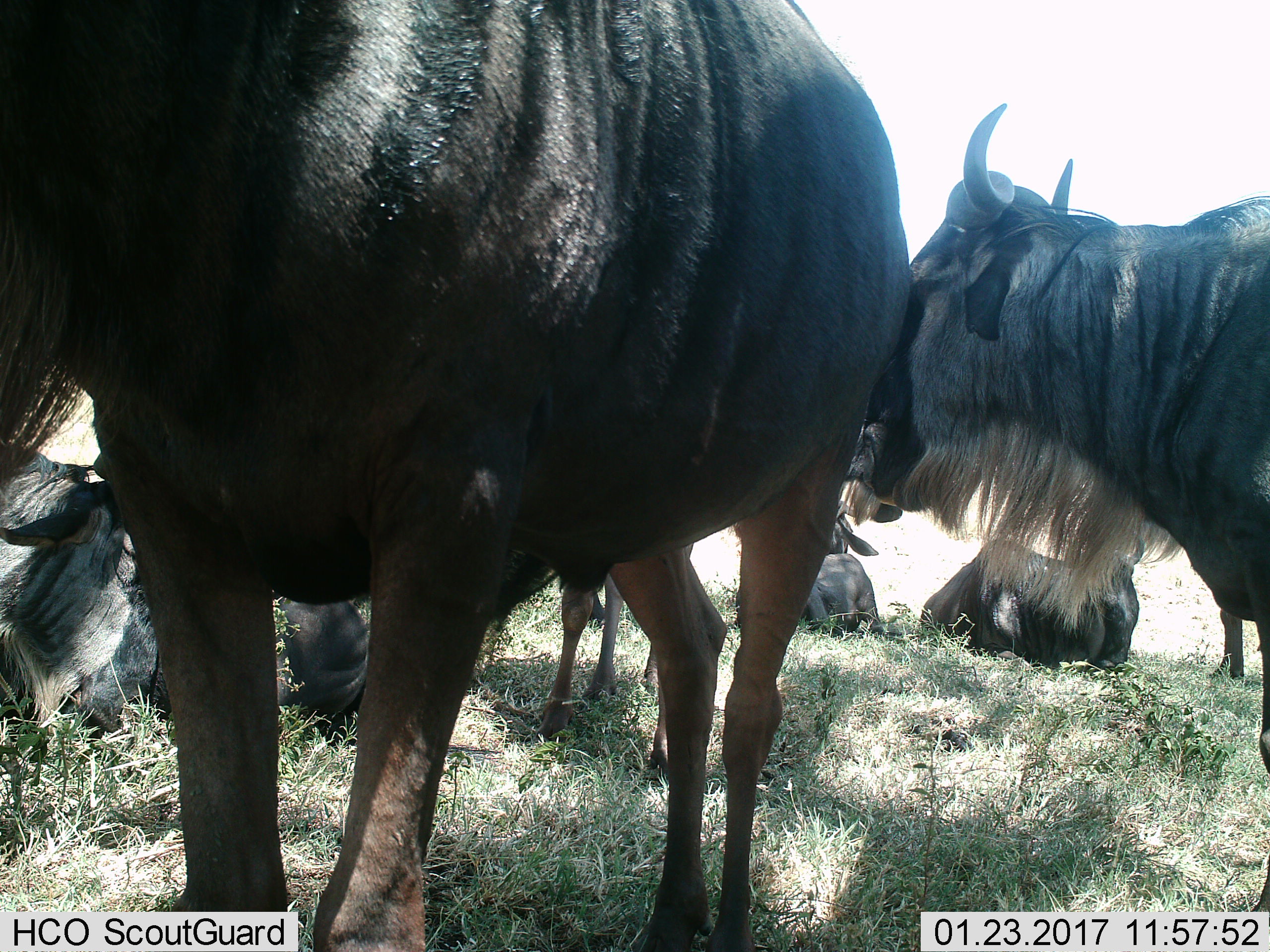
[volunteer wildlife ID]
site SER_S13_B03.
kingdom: Animalia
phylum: Chordata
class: Mammalia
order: Artiodactyla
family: Bovidae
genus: Connochaetes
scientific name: Connochaetes taurinus taurinus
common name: blue wildebeest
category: wildebeestblue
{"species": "wildebeestblue (blue wildebeest) (Connochaetes taurinus taurinus)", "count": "6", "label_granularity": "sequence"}